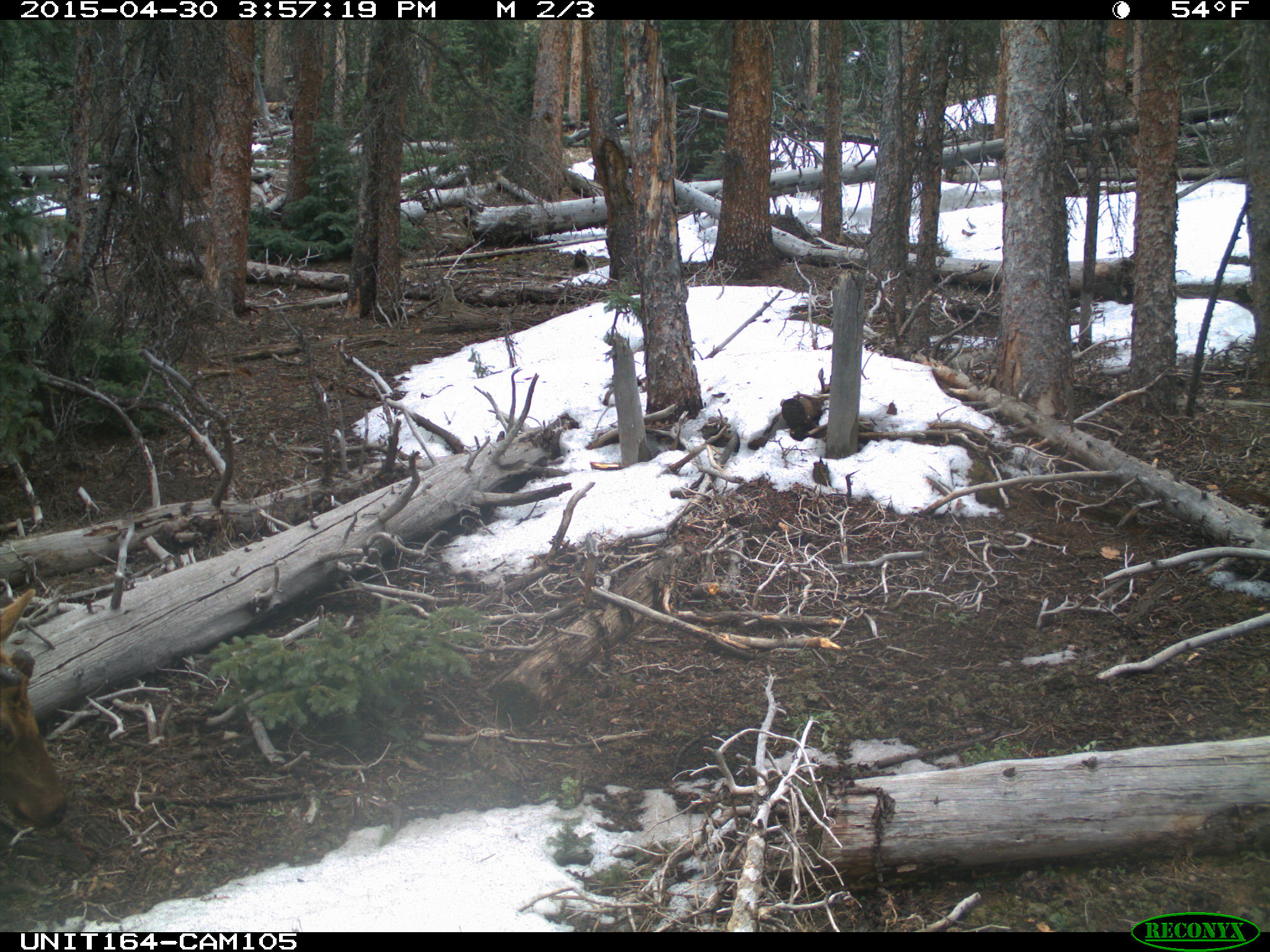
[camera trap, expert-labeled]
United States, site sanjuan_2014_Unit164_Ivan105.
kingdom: Animalia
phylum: Chordata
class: Mammalia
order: Artiodactyla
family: Cervidae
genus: Cervus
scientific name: Cervus elaphus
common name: red deer